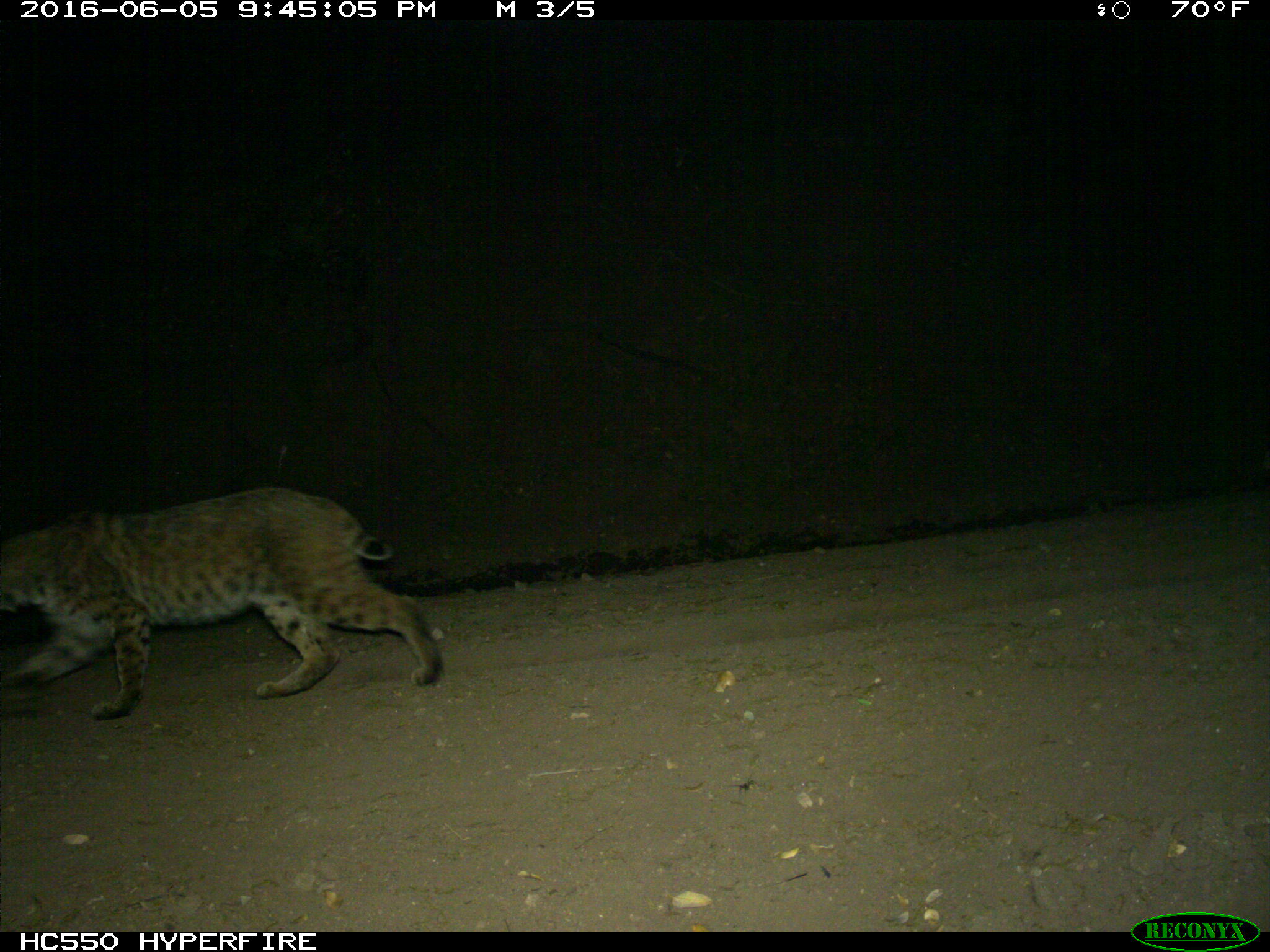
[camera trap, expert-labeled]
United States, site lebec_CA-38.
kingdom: Animalia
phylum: Chordata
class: Mammalia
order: Carnivora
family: Felidae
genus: Lynx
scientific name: Lynx rufus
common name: bobcat